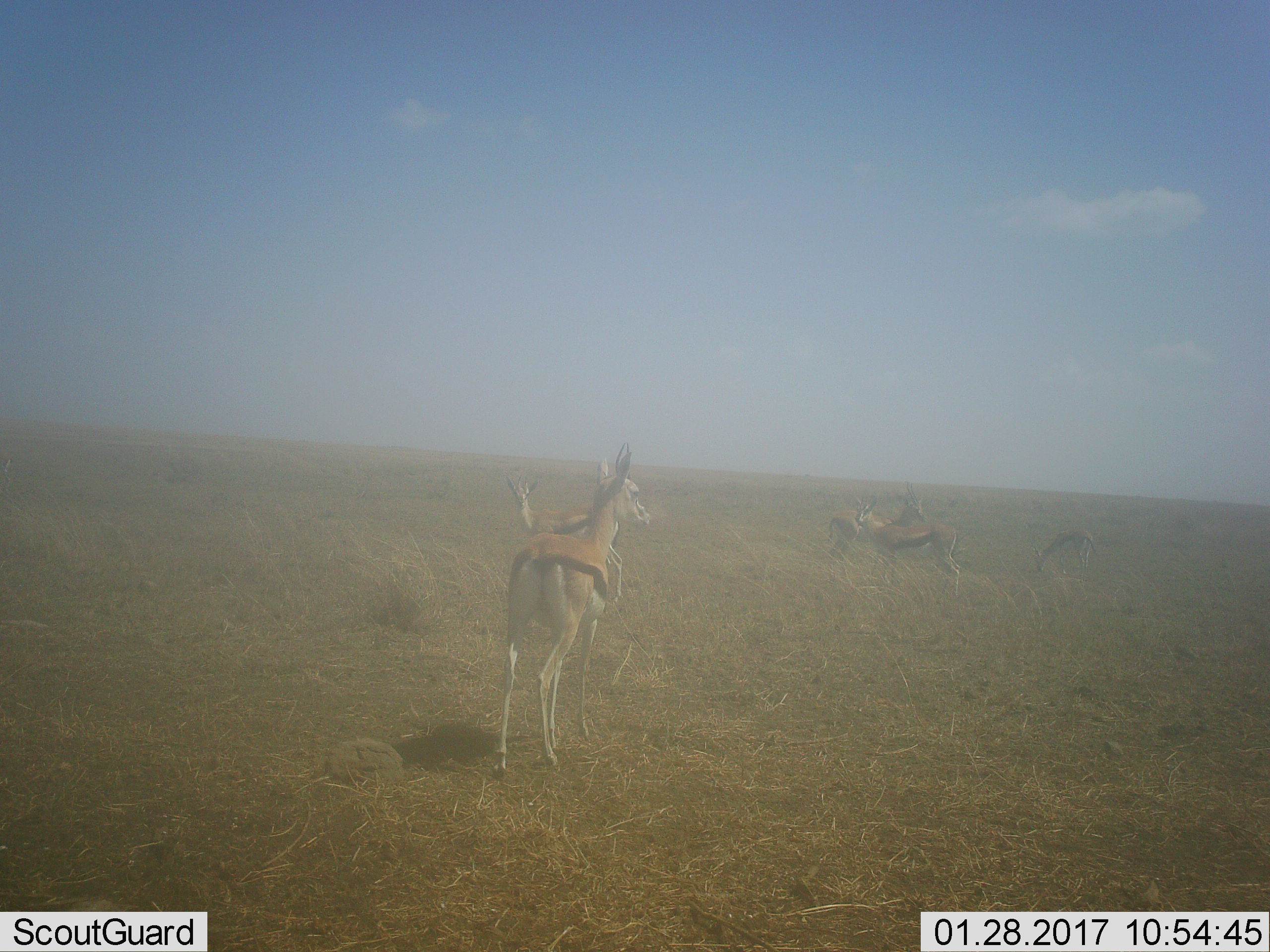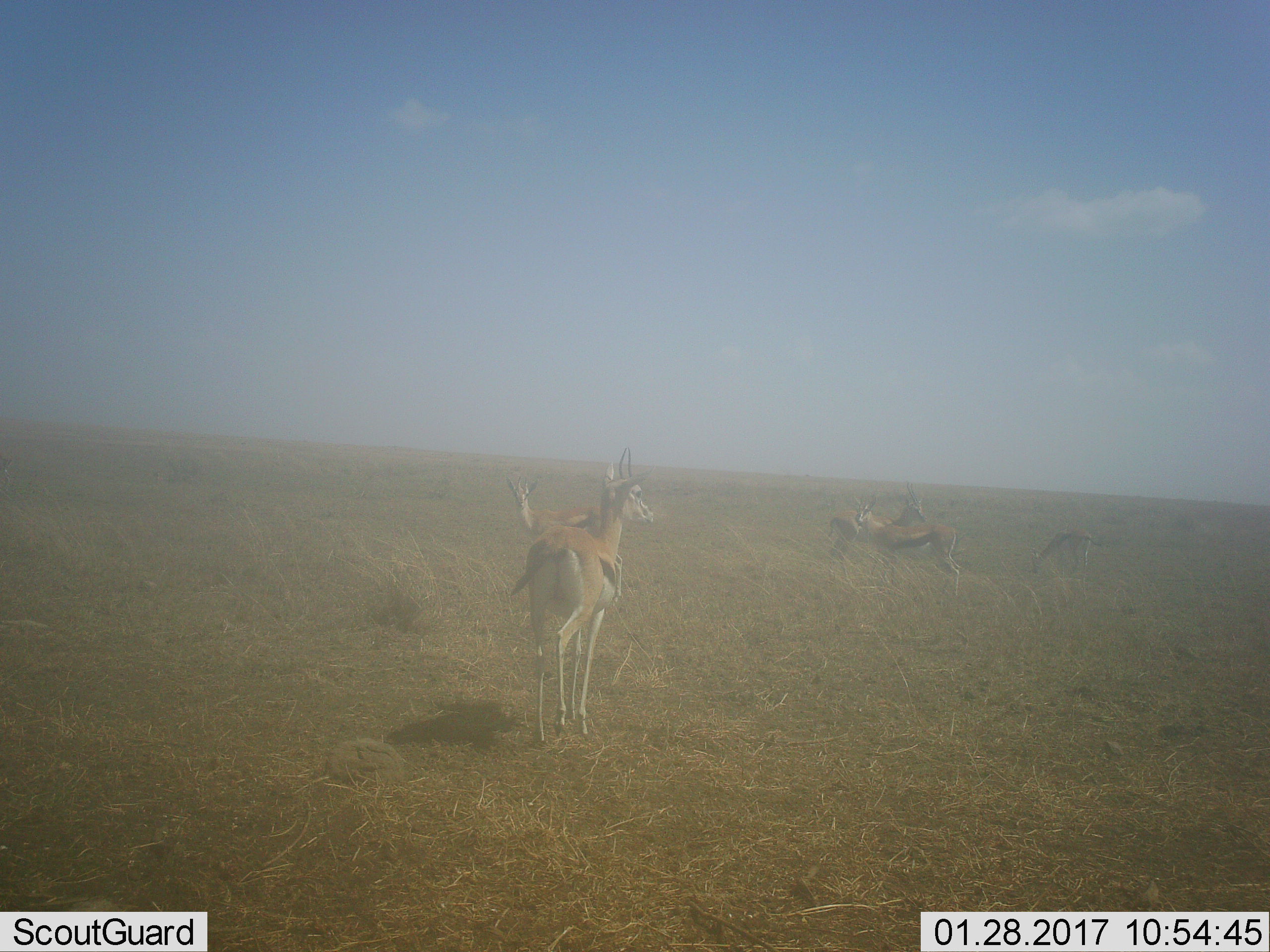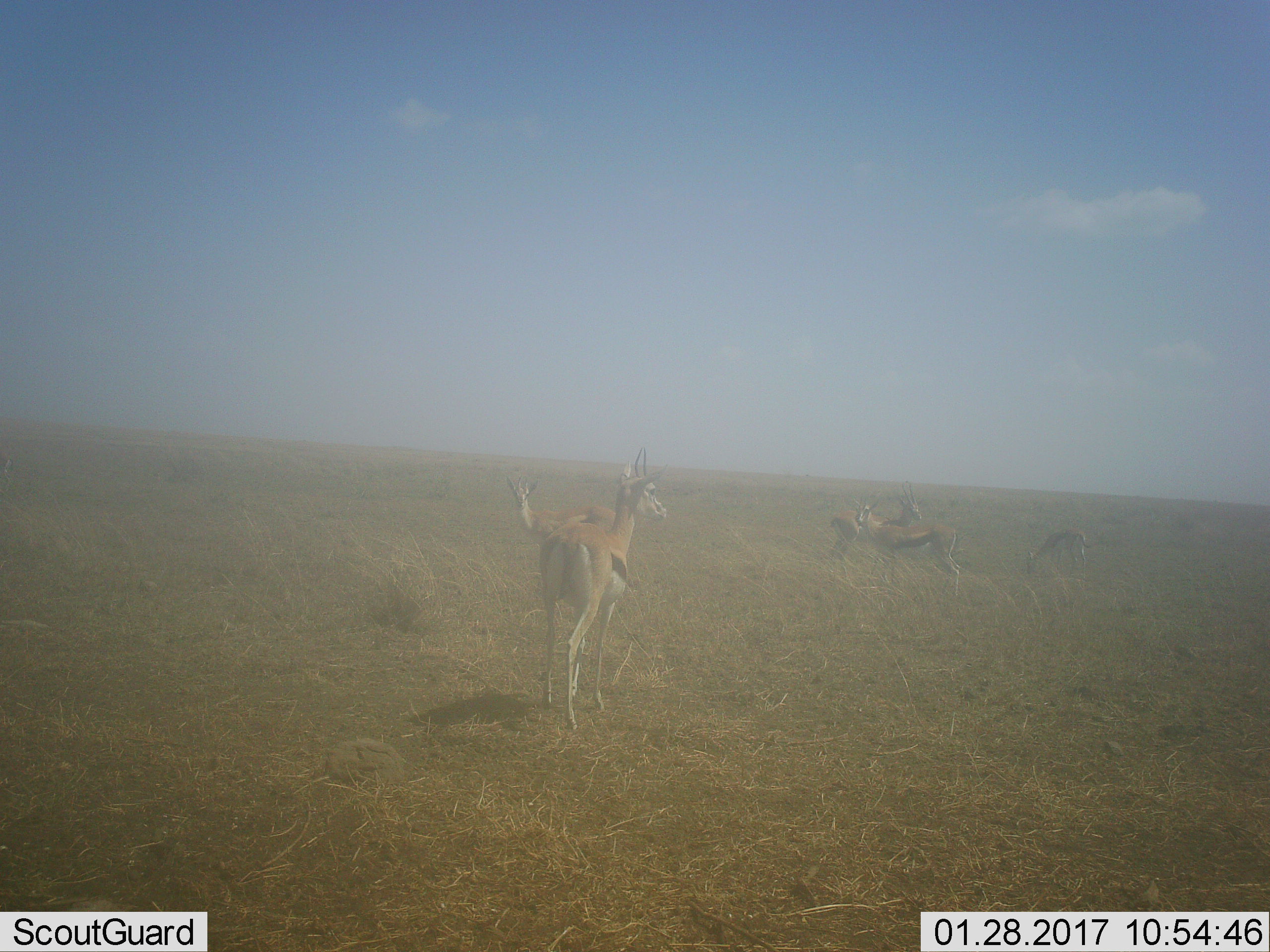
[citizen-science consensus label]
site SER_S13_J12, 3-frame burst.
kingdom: Animalia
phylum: Chordata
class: Mammalia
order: Artiodactyla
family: Bovidae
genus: Eudorcas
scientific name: Eudorcas thomsonii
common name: thomson's gazelle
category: gazellethomsons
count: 5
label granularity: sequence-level